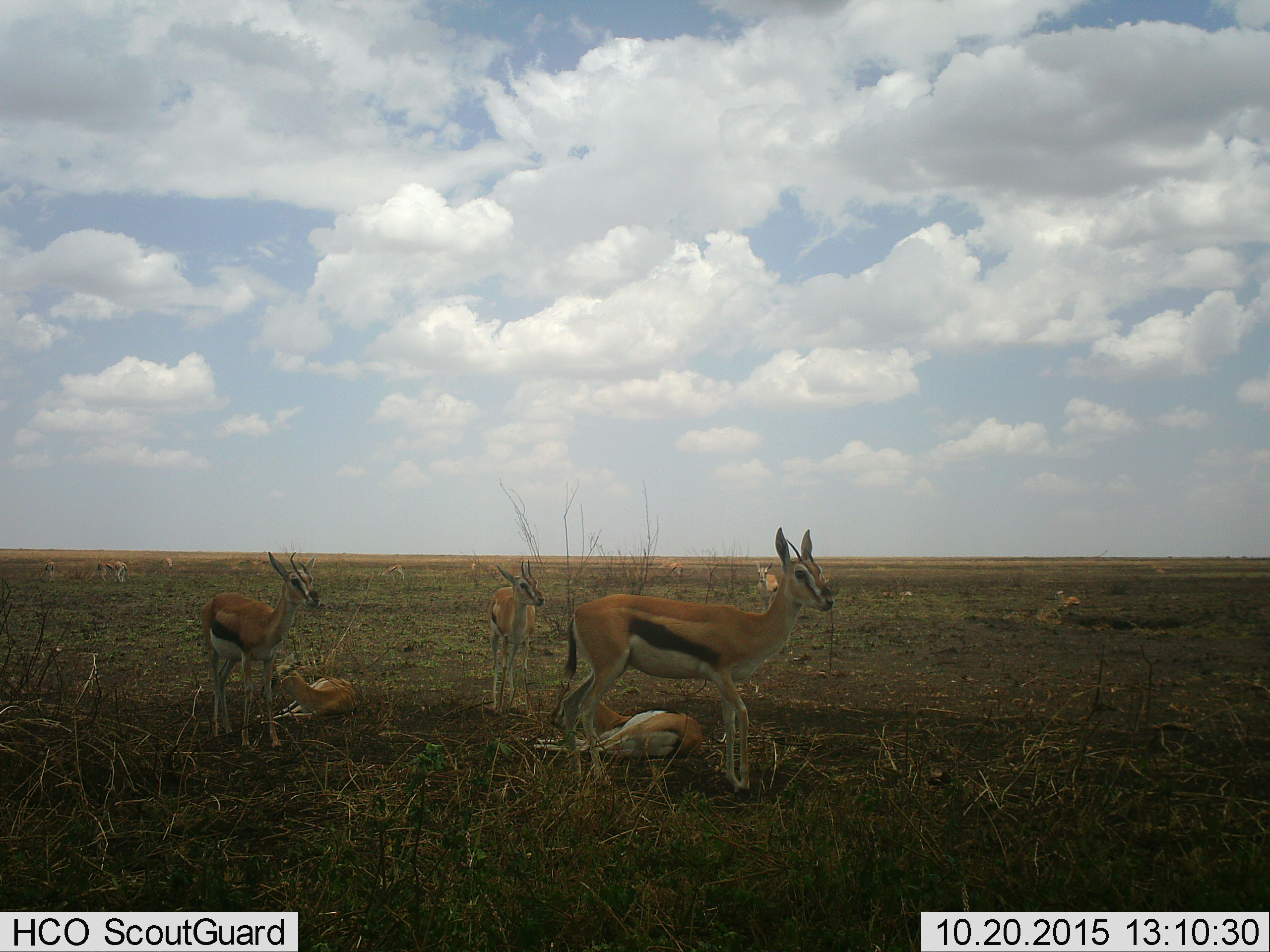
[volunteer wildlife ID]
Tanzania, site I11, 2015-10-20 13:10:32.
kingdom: Animalia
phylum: Chordata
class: Mammalia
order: Artiodactyla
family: Bovidae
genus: Eudorcas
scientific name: Eudorcas thomsonii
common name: thomson's gazelle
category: gazellethomsons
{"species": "gazellethomsons (thomson's gazelle) (Eudorcas thomsonii)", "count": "11-50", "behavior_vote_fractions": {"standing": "100%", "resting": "90%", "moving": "0%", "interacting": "0%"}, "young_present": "50%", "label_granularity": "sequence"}